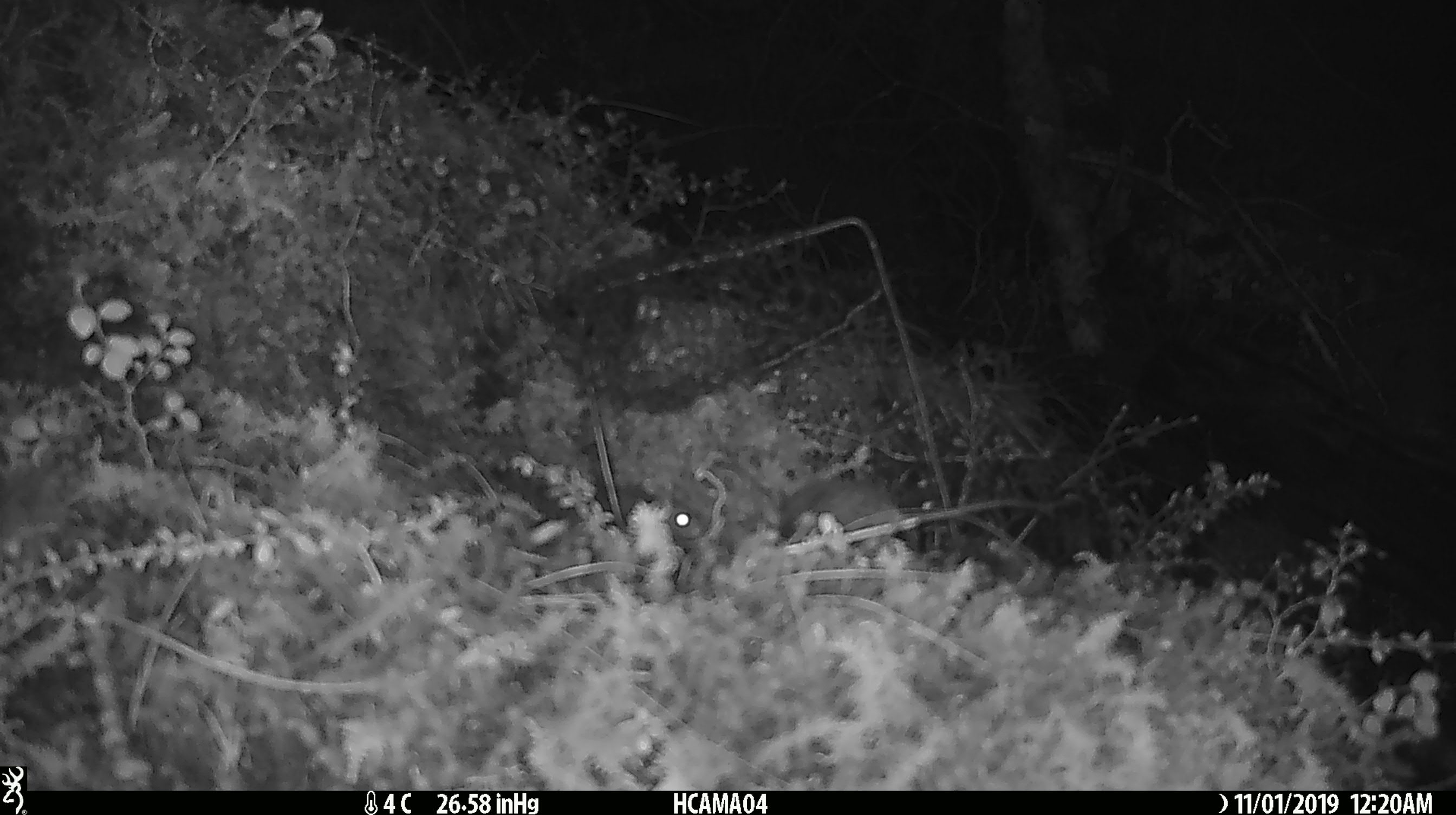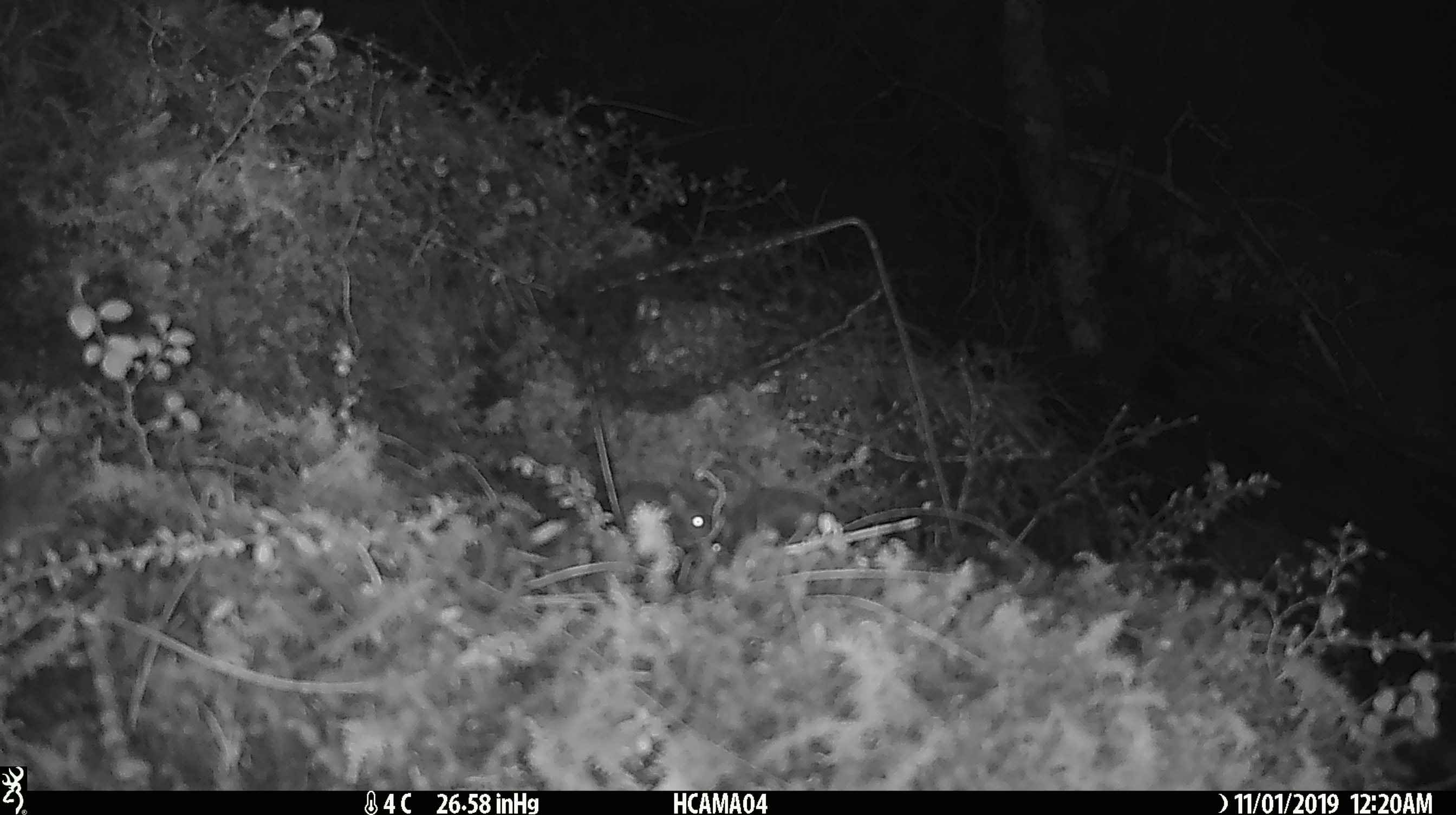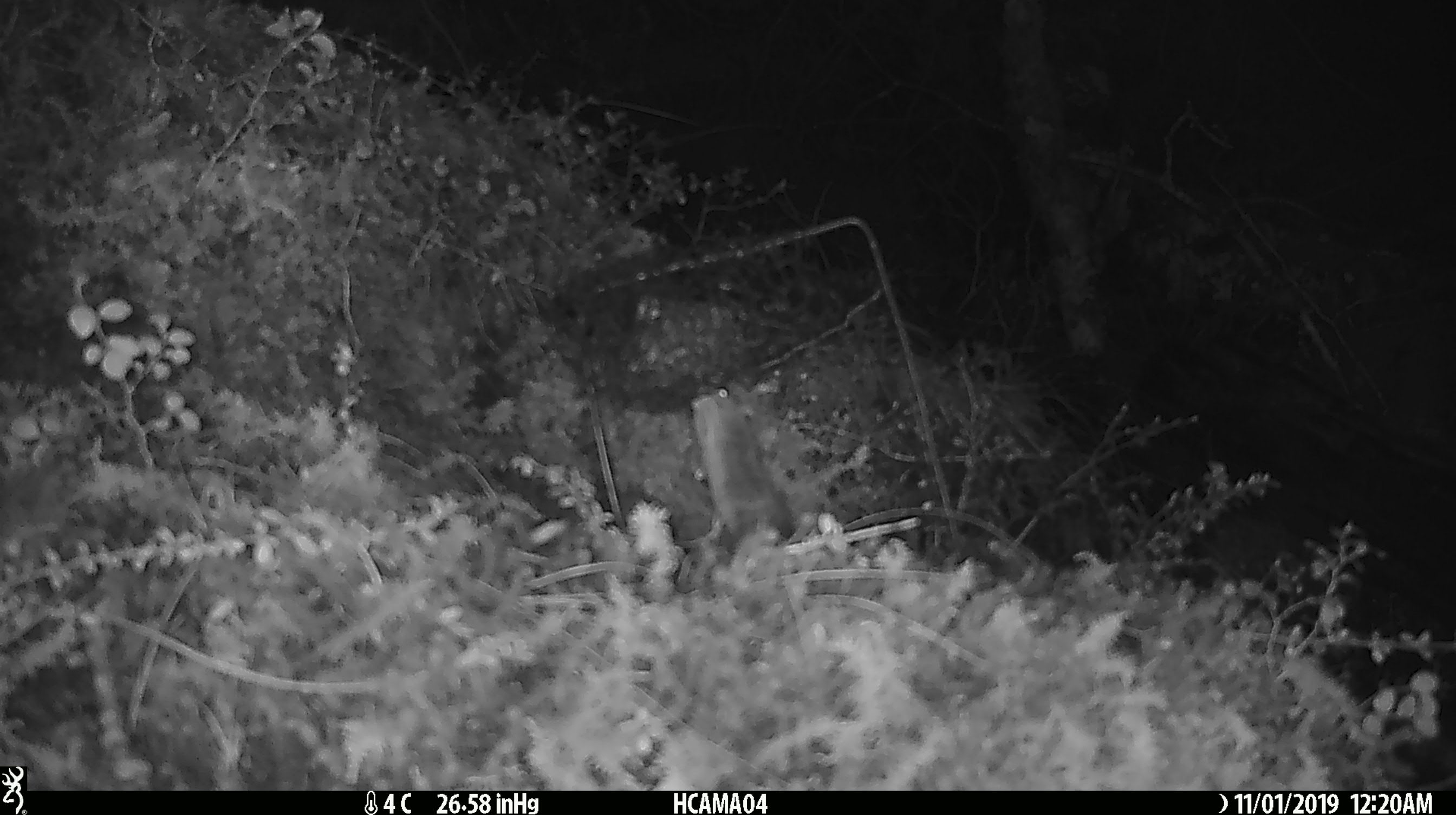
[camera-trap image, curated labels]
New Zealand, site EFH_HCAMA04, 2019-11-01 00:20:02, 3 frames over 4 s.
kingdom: Animalia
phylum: Chordata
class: Mammalia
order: Rodentia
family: Muridae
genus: Mus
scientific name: Mus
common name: mouse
Mouse (Mus).